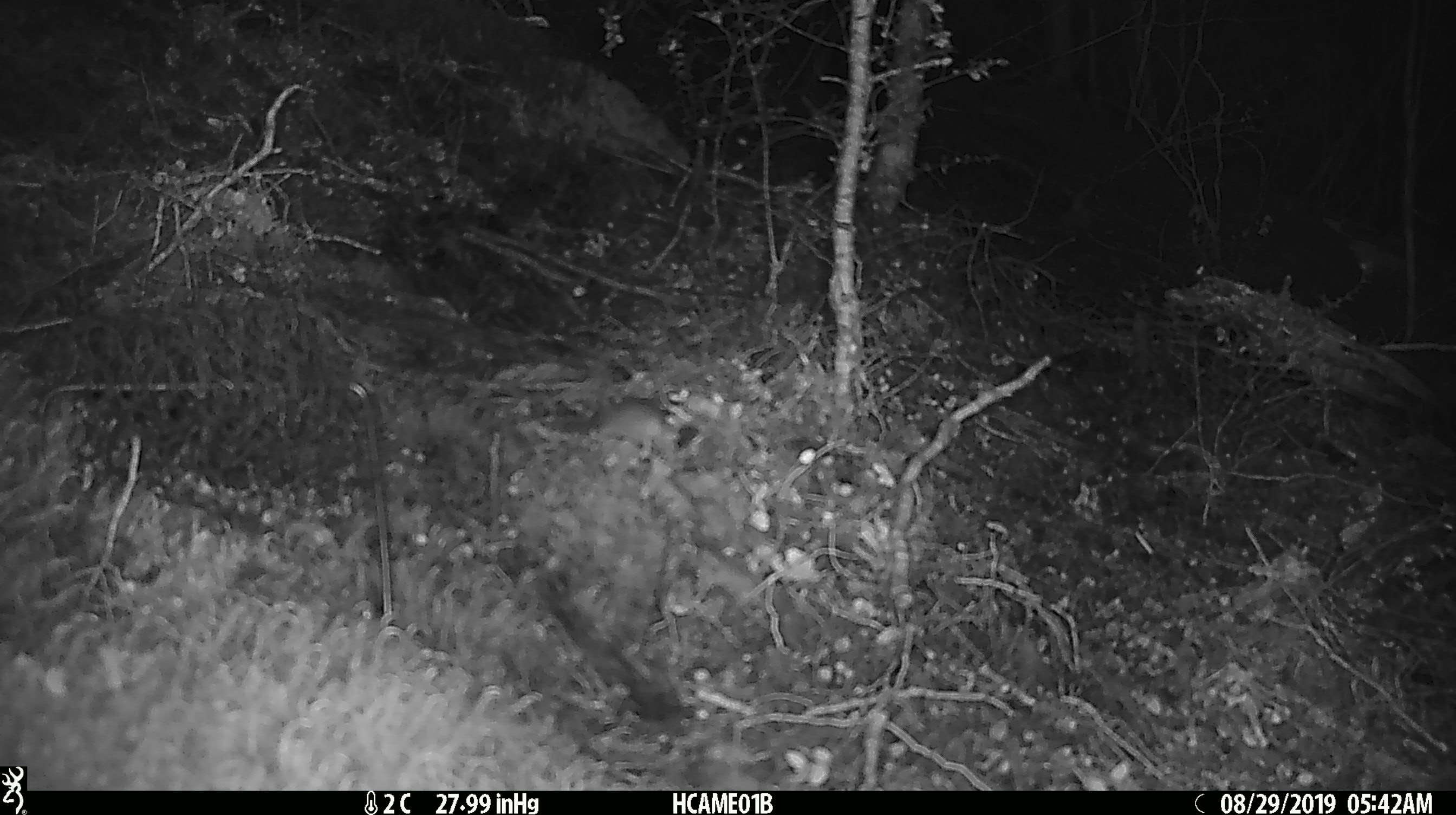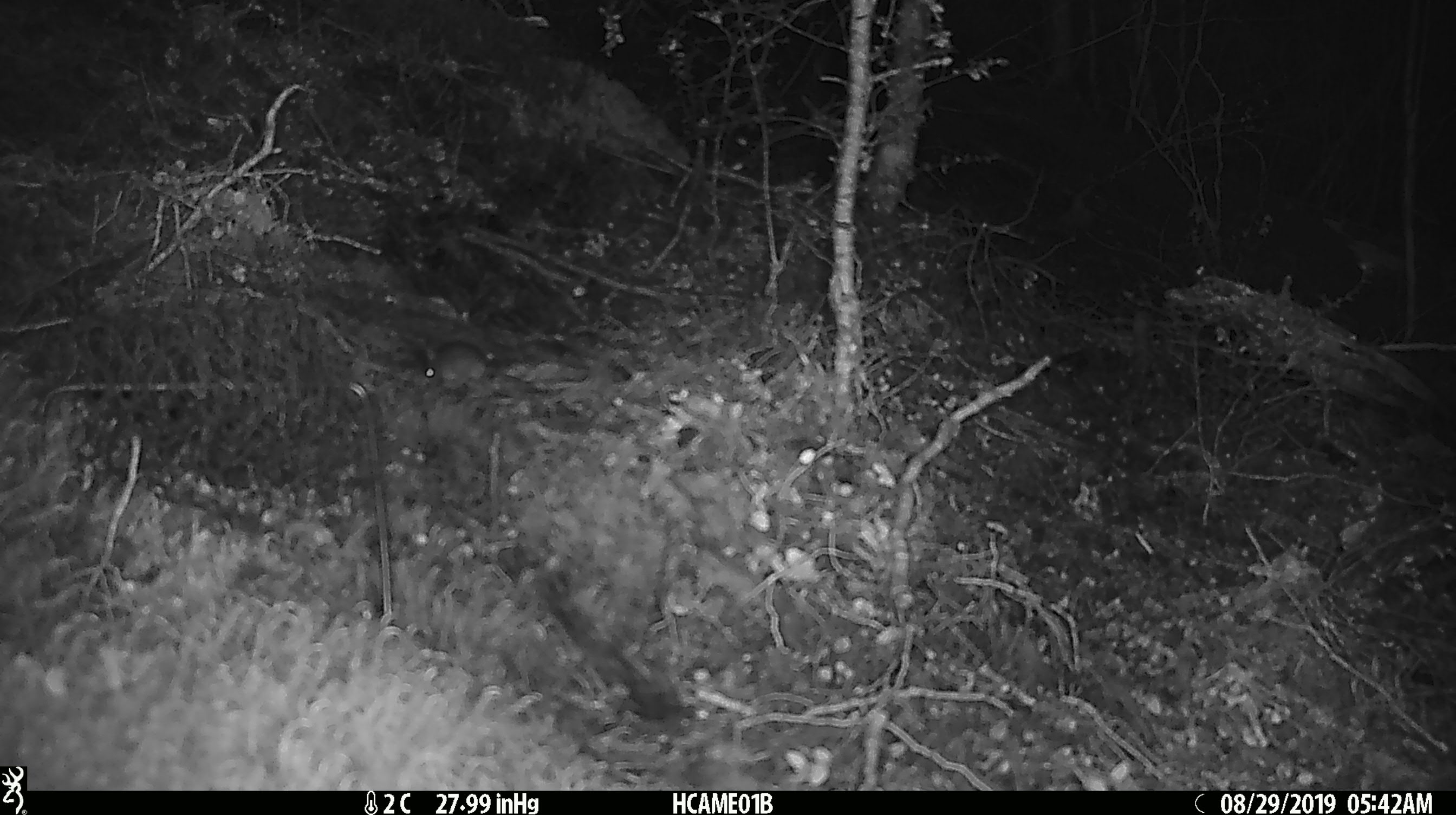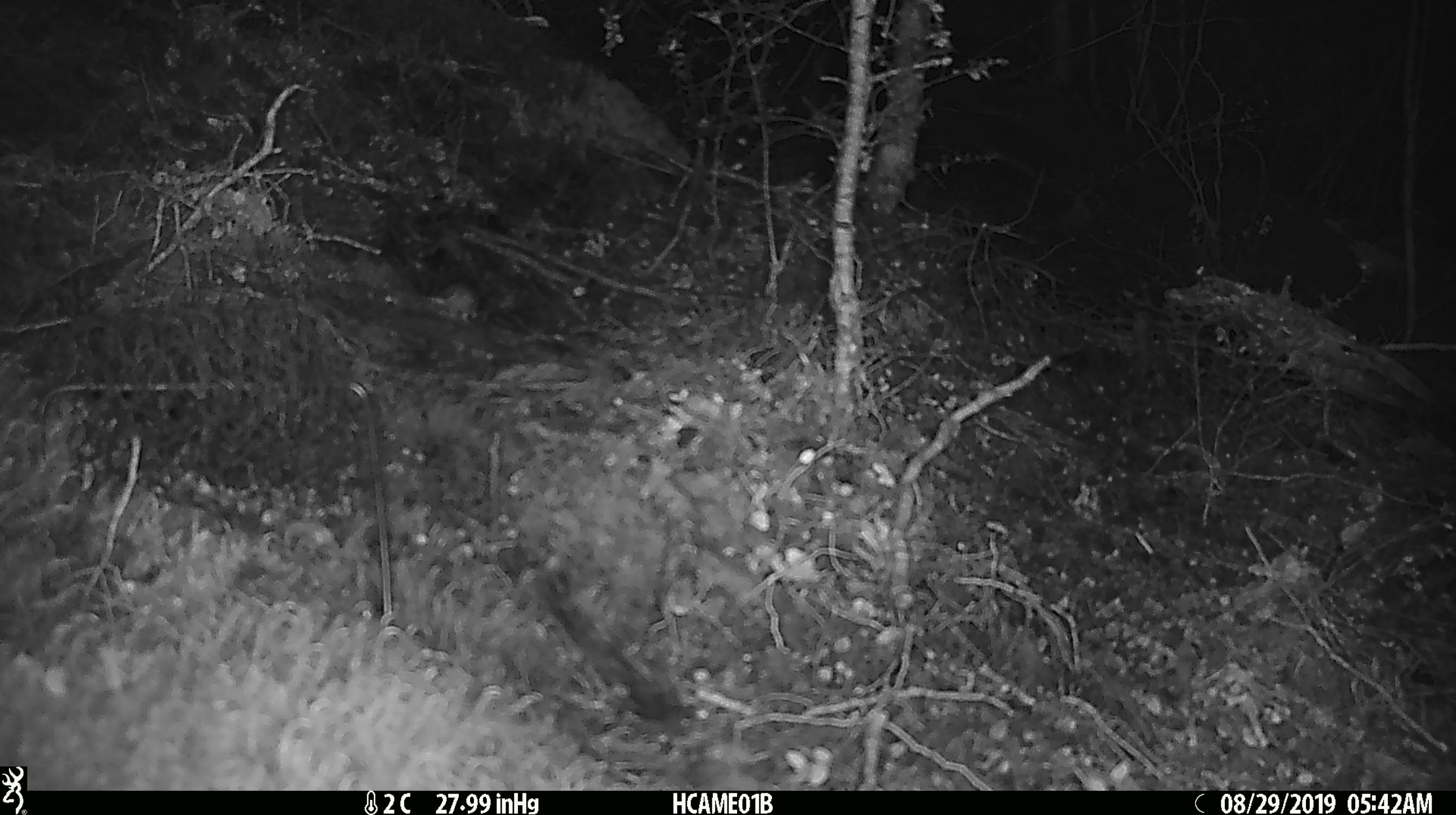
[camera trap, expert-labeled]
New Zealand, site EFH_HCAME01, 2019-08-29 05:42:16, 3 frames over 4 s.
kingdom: Animalia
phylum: Chordata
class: Mammalia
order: Rodentia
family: Muridae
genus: Mus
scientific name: Mus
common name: mouse